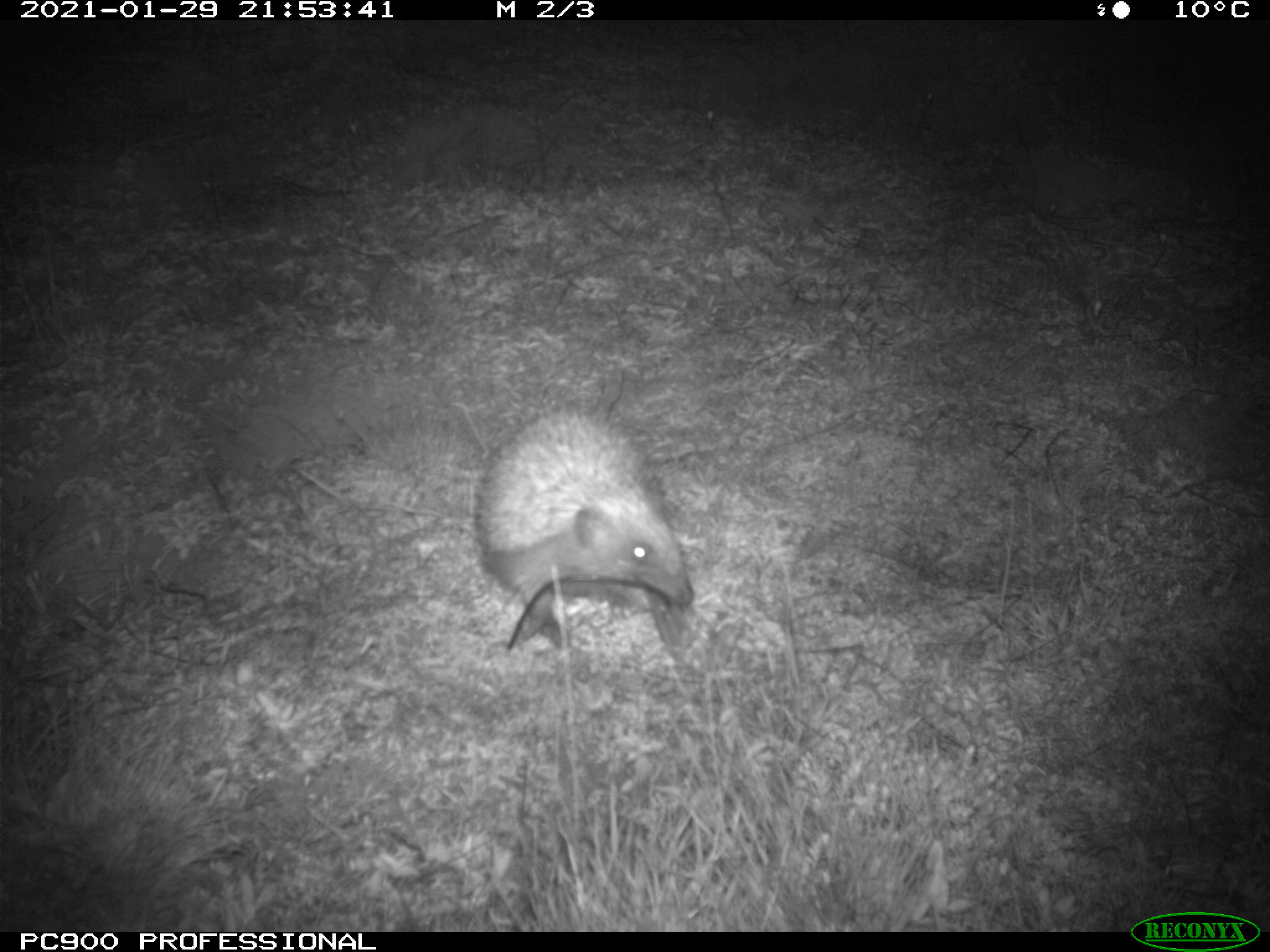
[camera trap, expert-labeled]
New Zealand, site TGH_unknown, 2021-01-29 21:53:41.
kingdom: Animalia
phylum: Chordata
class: Mammalia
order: Eulipotyphla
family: Erinaceidae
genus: Erinaceus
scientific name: Erinaceus europaeus europaeus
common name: european hedgehog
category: hedgehog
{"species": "hedgehog (european hedgehog) (Erinaceus europaeus europaeus)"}